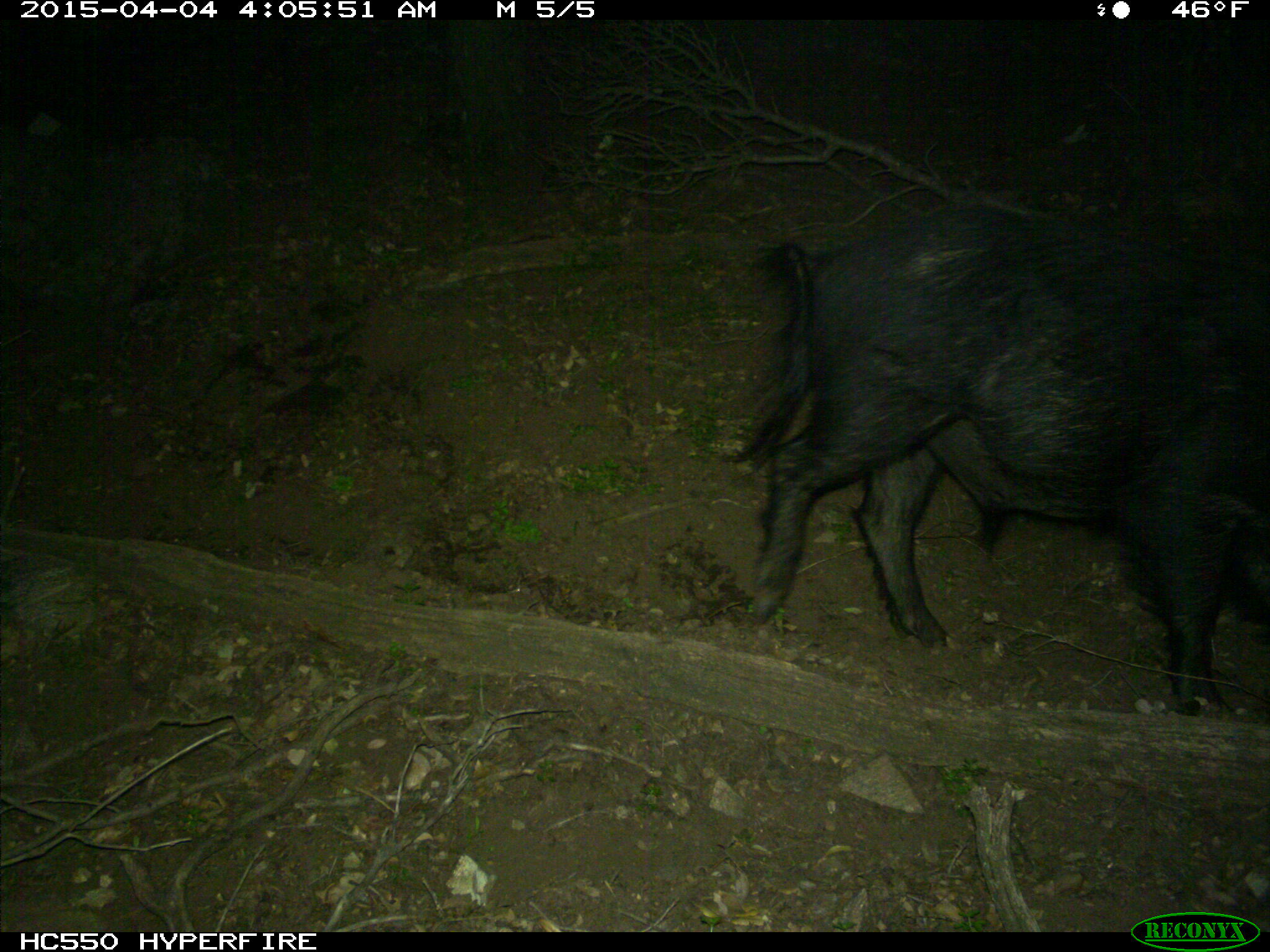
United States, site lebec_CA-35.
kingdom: Animalia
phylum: Chordata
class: Mammalia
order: Artiodactyla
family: Suidae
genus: Sus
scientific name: Sus scrofa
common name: wild boar